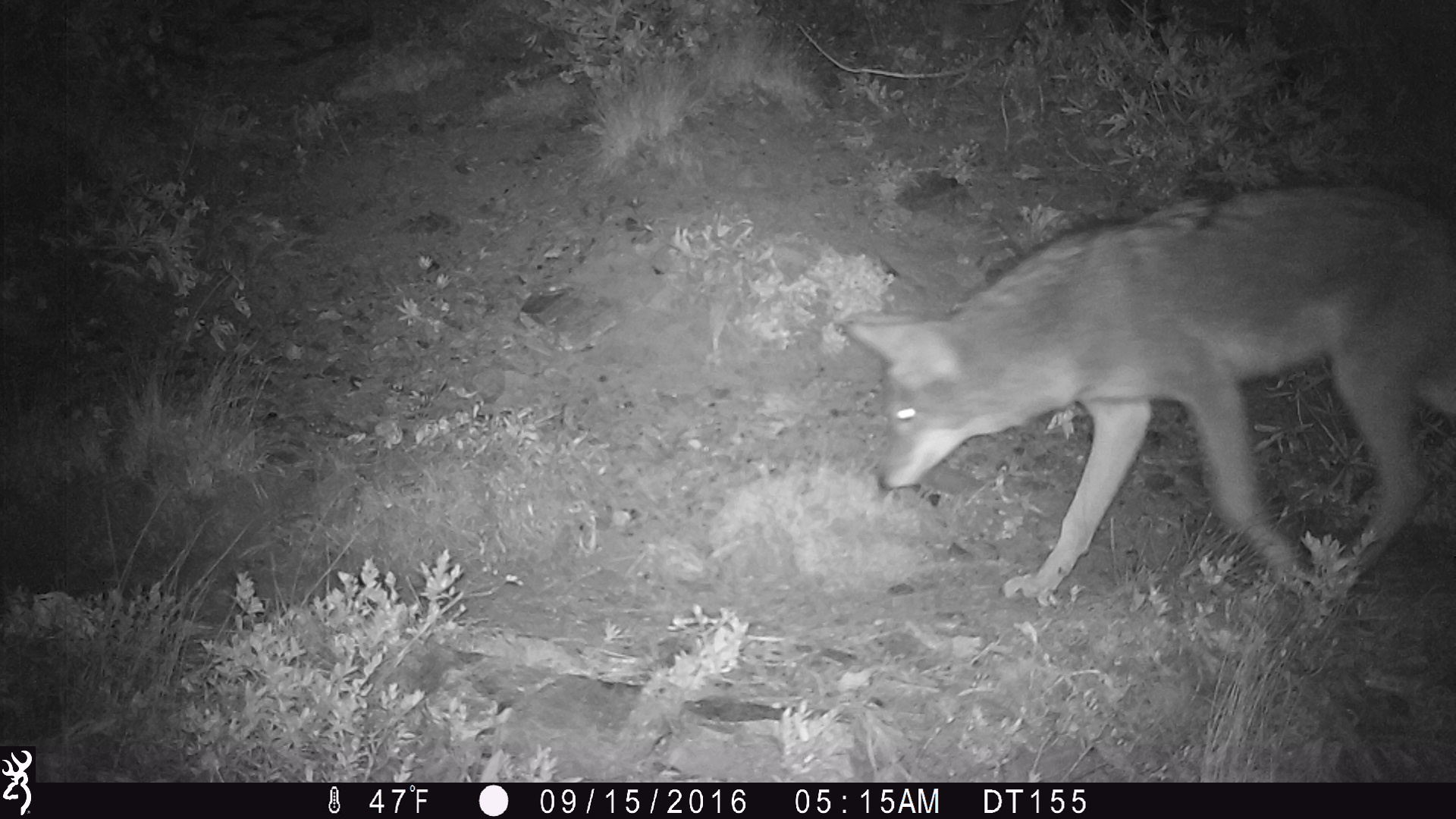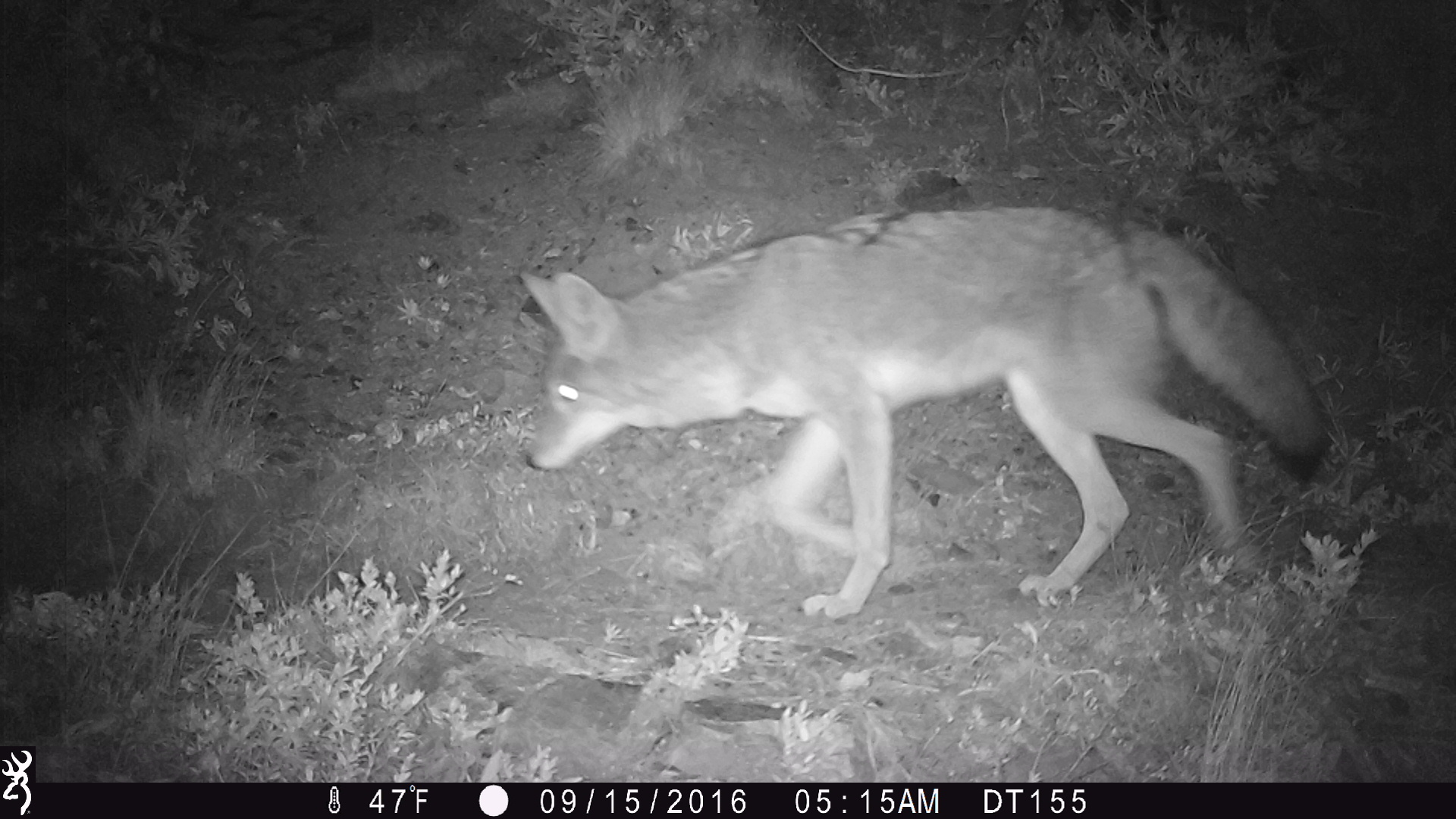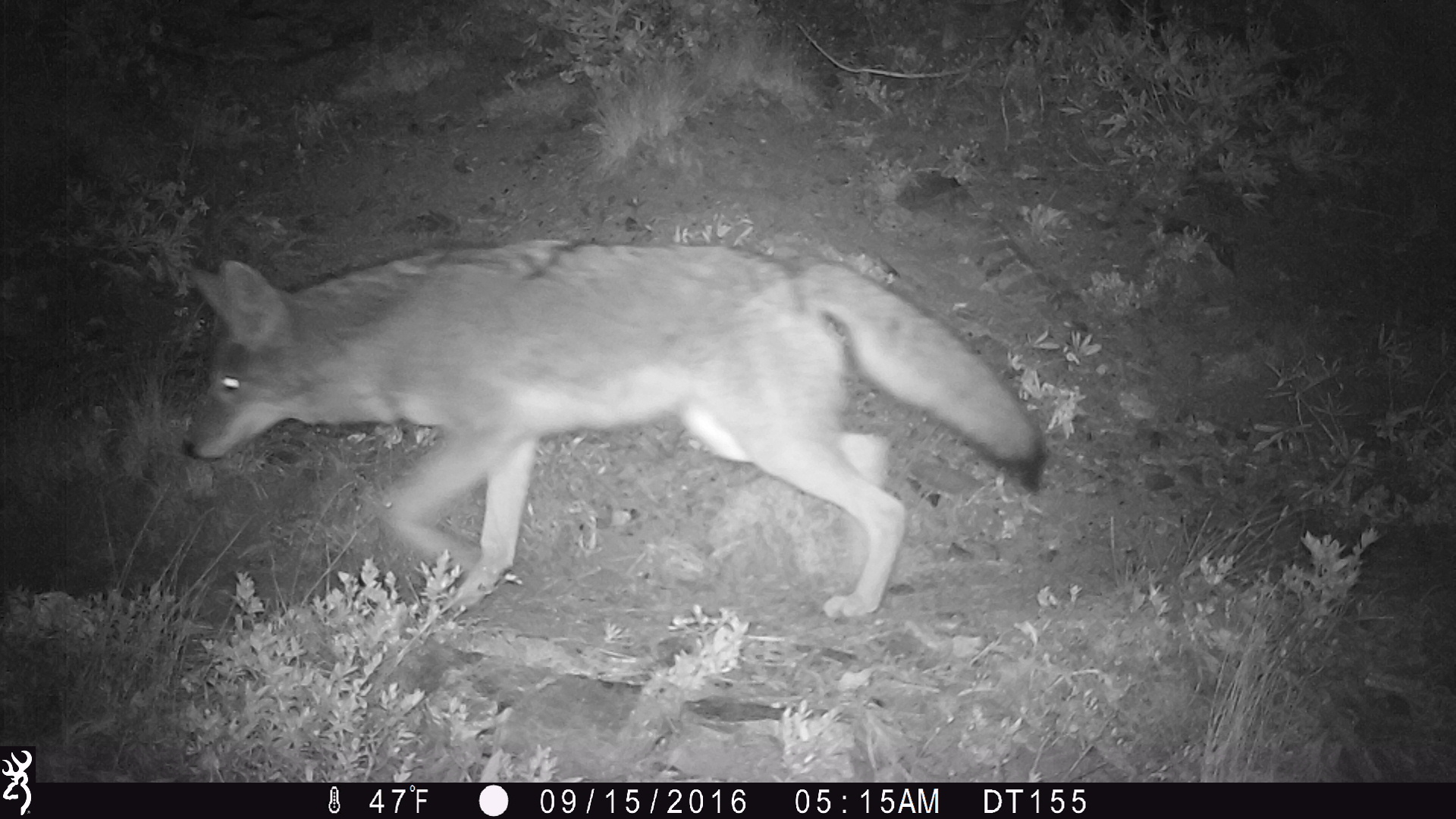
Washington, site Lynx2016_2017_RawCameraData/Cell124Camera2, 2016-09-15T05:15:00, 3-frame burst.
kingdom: Animalia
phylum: Chordata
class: Mammalia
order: Carnivora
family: Canidae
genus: Canis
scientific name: Canis latrans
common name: coyote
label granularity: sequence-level